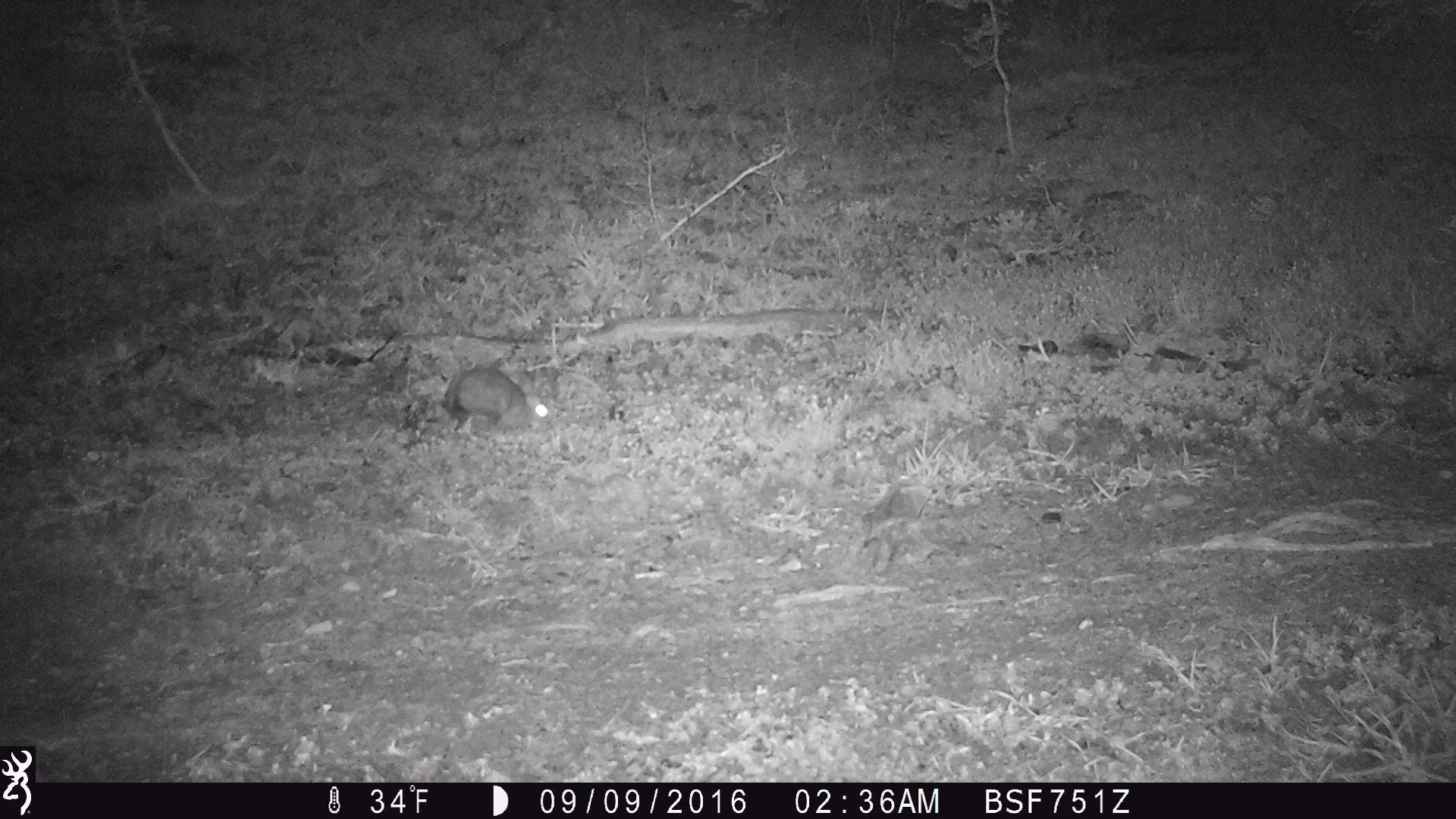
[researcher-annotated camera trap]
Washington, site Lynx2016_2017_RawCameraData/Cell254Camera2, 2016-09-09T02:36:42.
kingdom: Animalia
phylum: Chordata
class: Mammalia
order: Lagomorpha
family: Leporidae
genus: Lepus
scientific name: Lepus americanus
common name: snowshoe hare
Lepus americanus (snowshoe hare). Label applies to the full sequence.